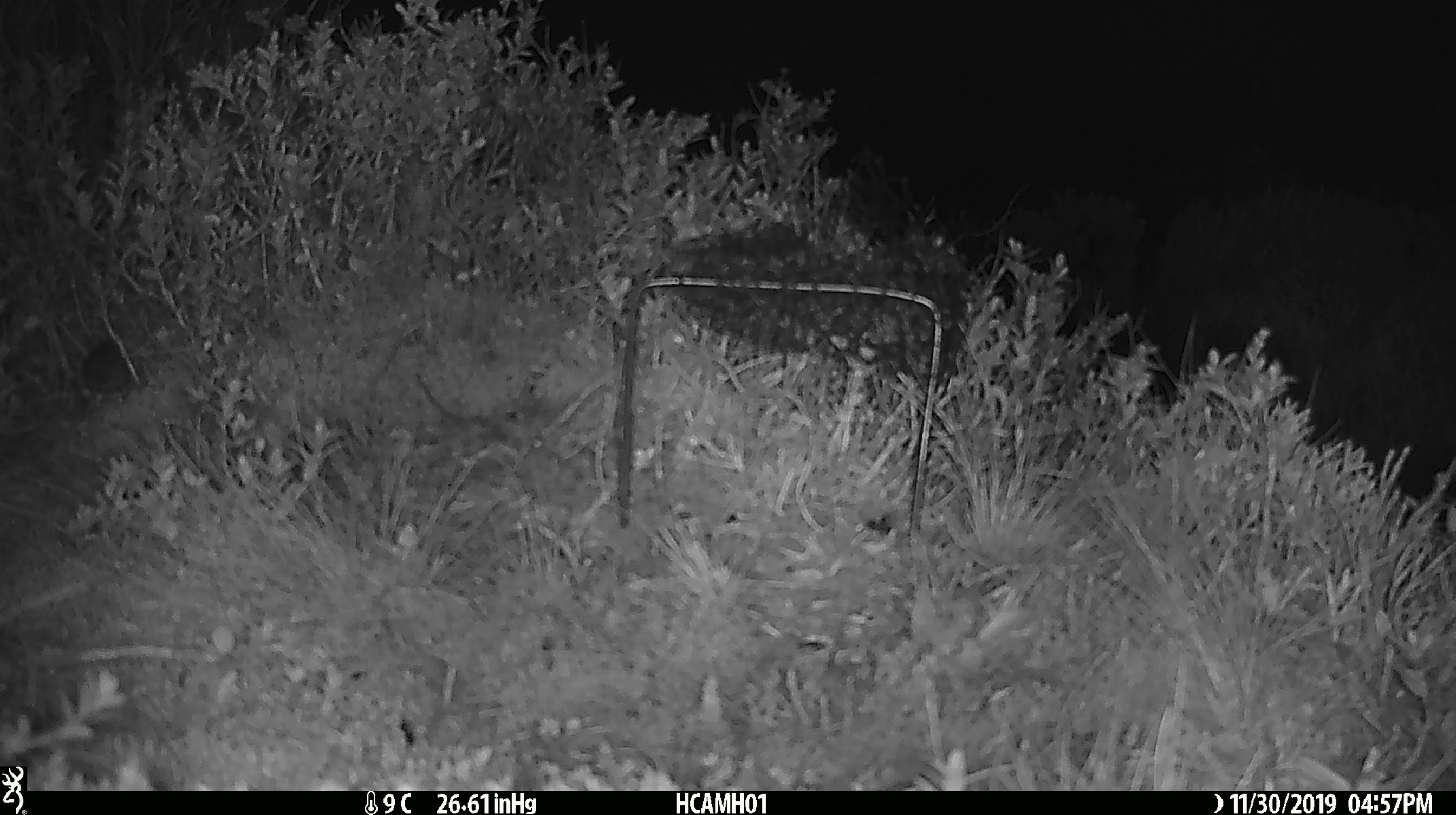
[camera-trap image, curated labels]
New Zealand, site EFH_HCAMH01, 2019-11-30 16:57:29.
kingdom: Animalia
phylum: Chordata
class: Mammalia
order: Rodentia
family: Muridae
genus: Mus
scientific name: Mus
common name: mouse